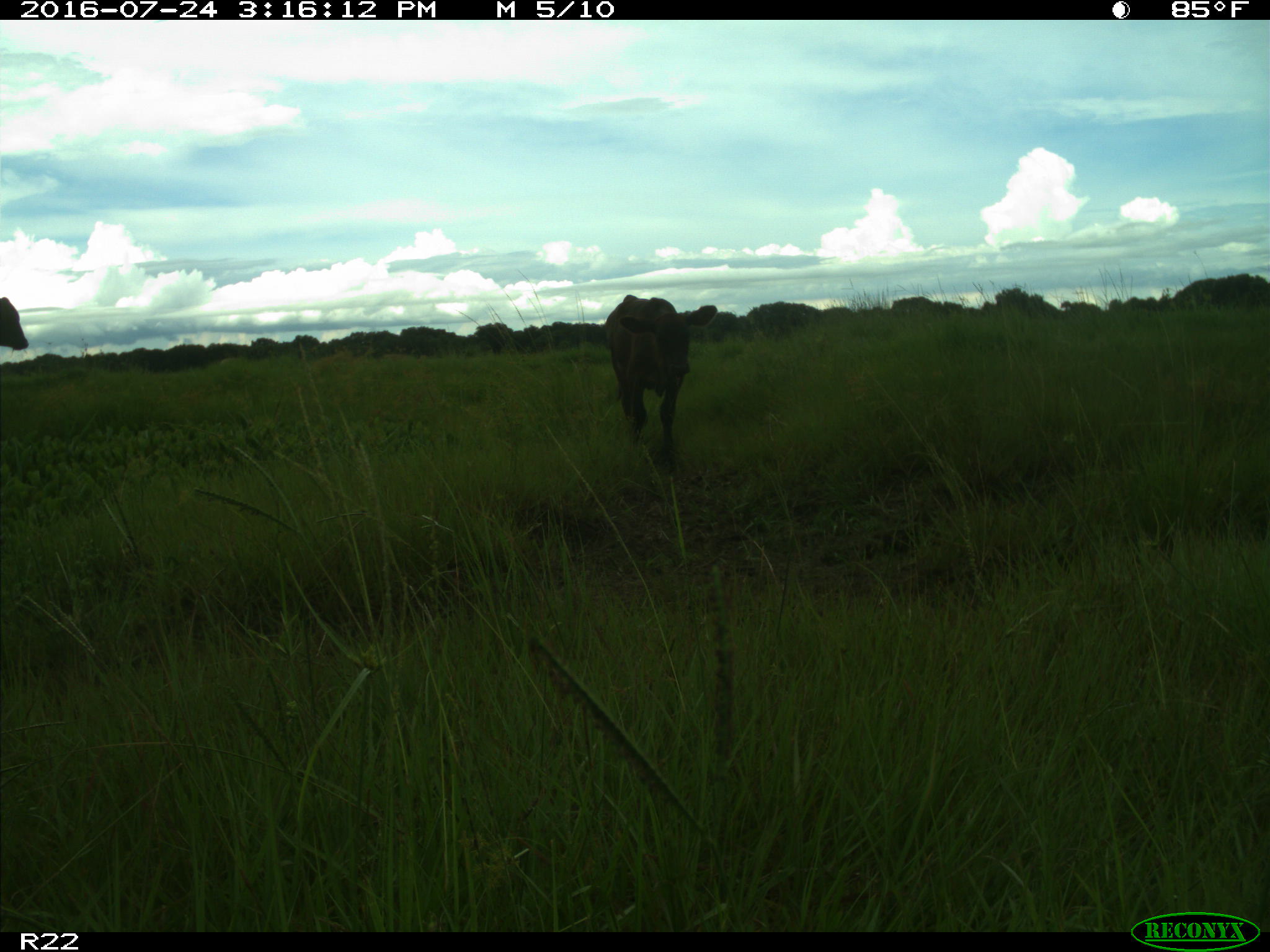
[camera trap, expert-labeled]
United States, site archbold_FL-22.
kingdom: Animalia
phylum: Chordata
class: Mammalia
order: Artiodactyla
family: Bovidae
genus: Bos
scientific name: Bos taurus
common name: domestic cow